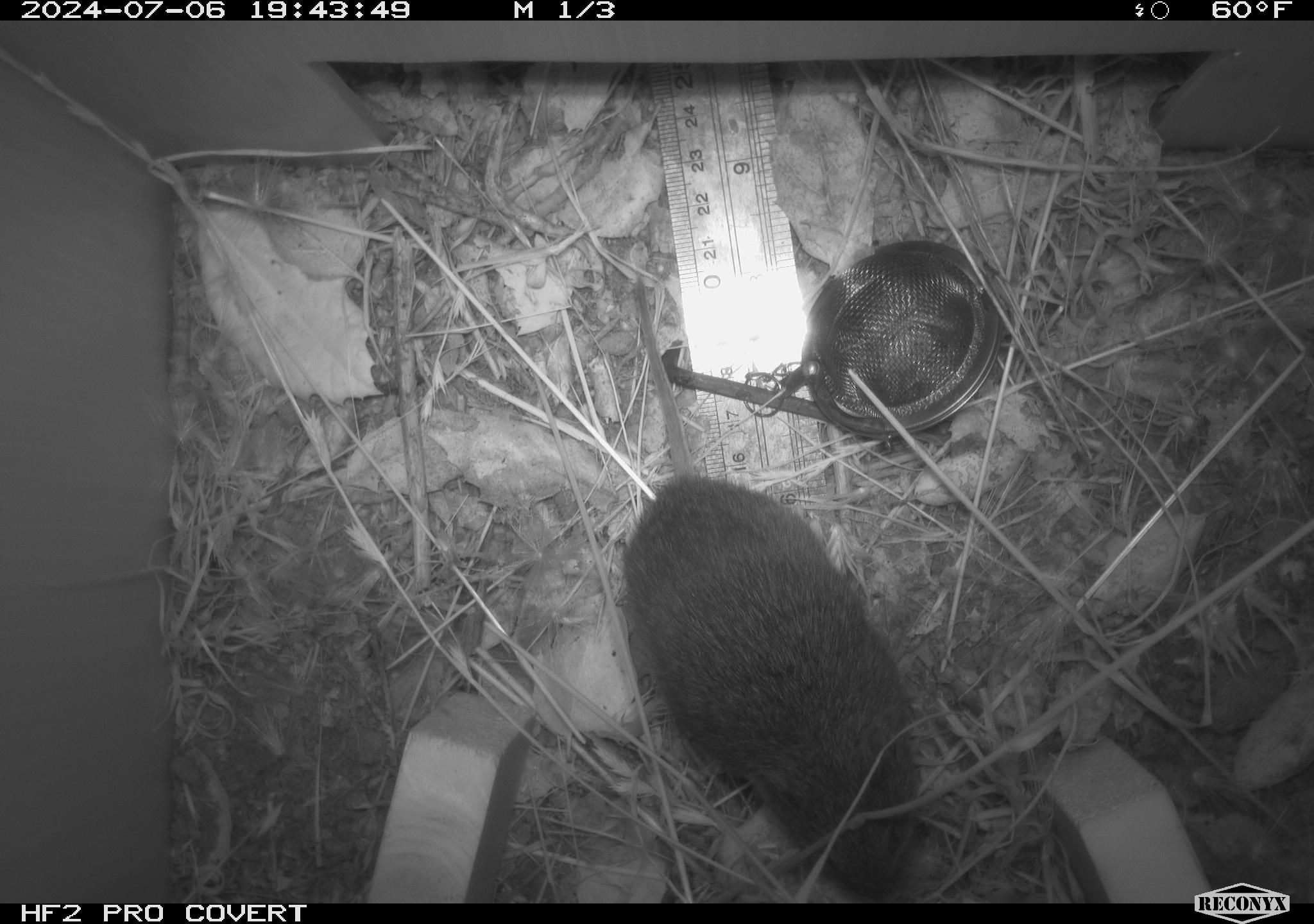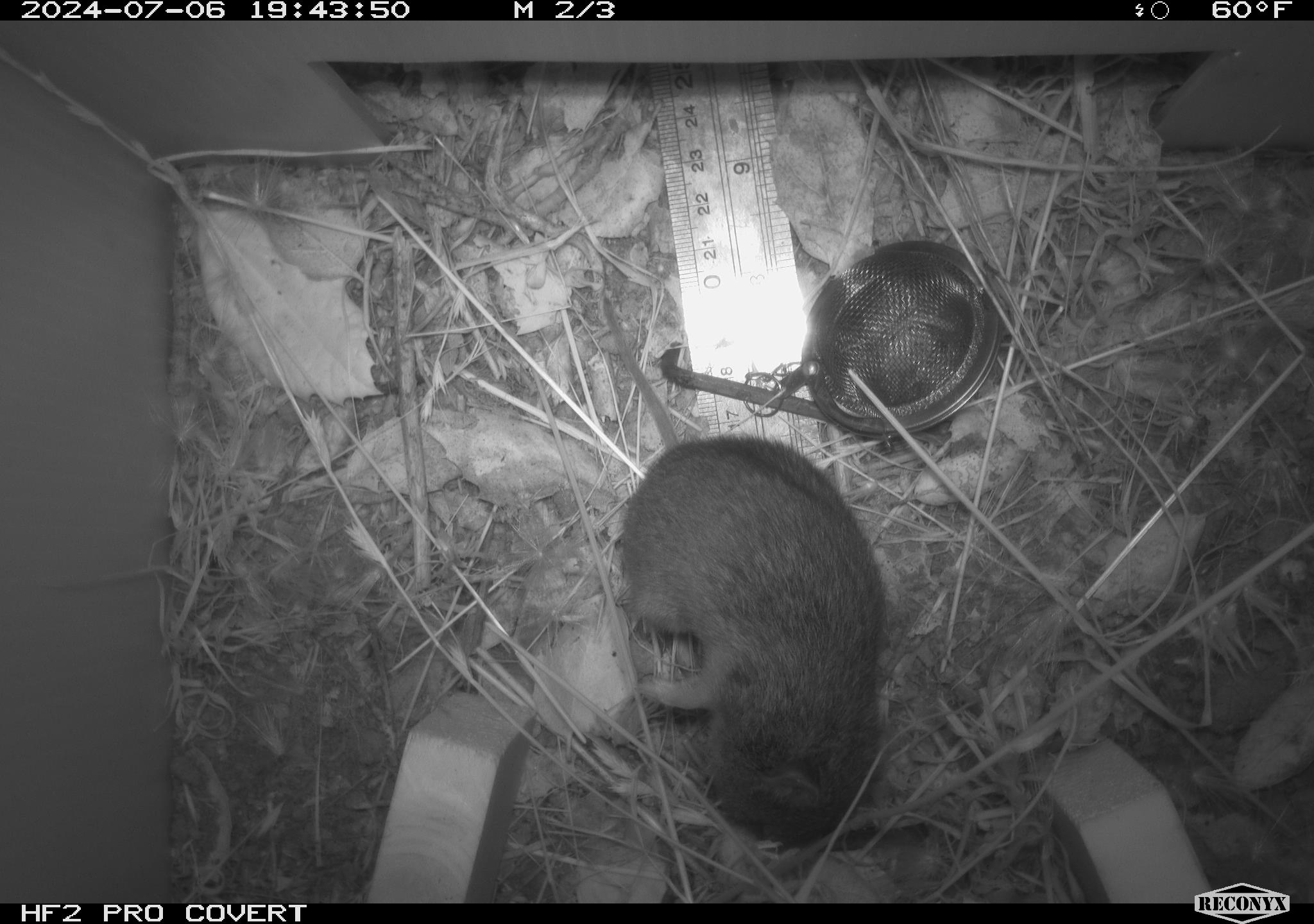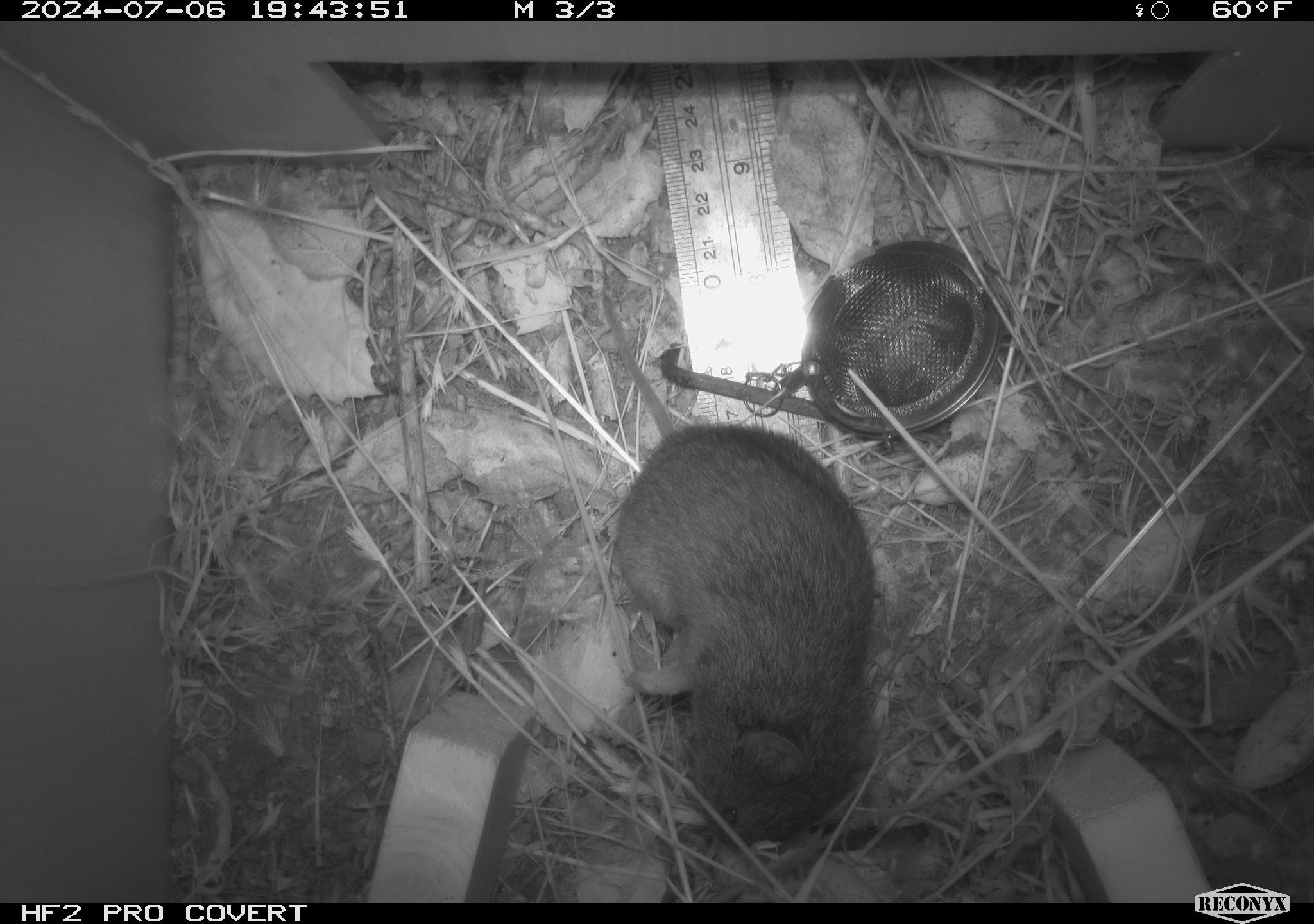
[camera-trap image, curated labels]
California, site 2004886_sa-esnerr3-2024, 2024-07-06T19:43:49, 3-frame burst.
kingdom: Animalia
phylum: Chordata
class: Mammalia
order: Rodentia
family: Cricetidae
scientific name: Cricetidae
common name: hamsters, voles, lemmings, and allies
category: cricetidae family